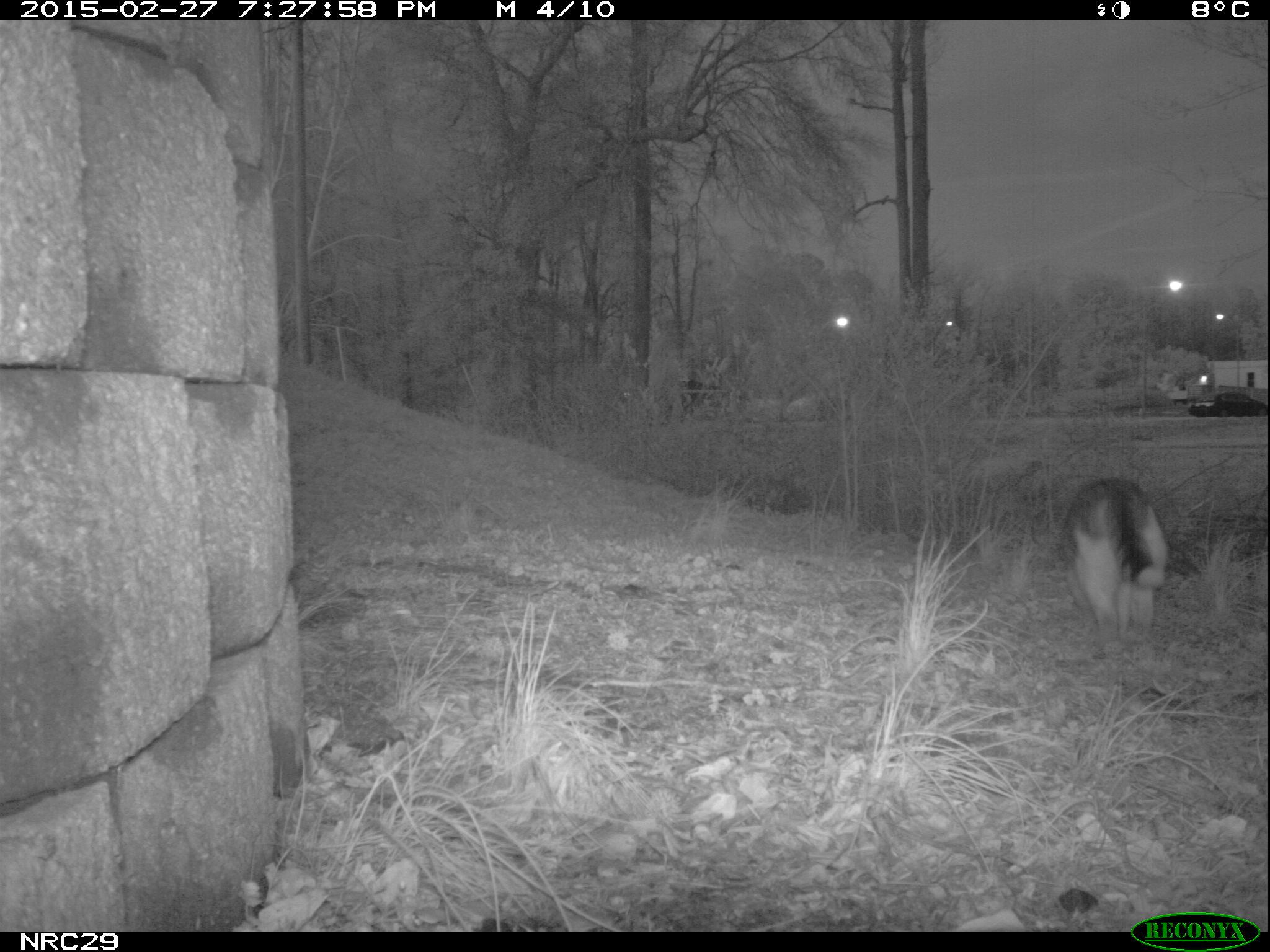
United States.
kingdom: Animalia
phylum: Chordata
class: Mammalia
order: Carnivora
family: Felidae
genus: Felis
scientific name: Felis catus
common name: domestic cat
Domestic Cat (Felis catus).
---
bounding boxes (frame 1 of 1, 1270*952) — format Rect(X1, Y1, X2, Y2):
Domestic Cat: Rect(1056, 466, 1188, 642)